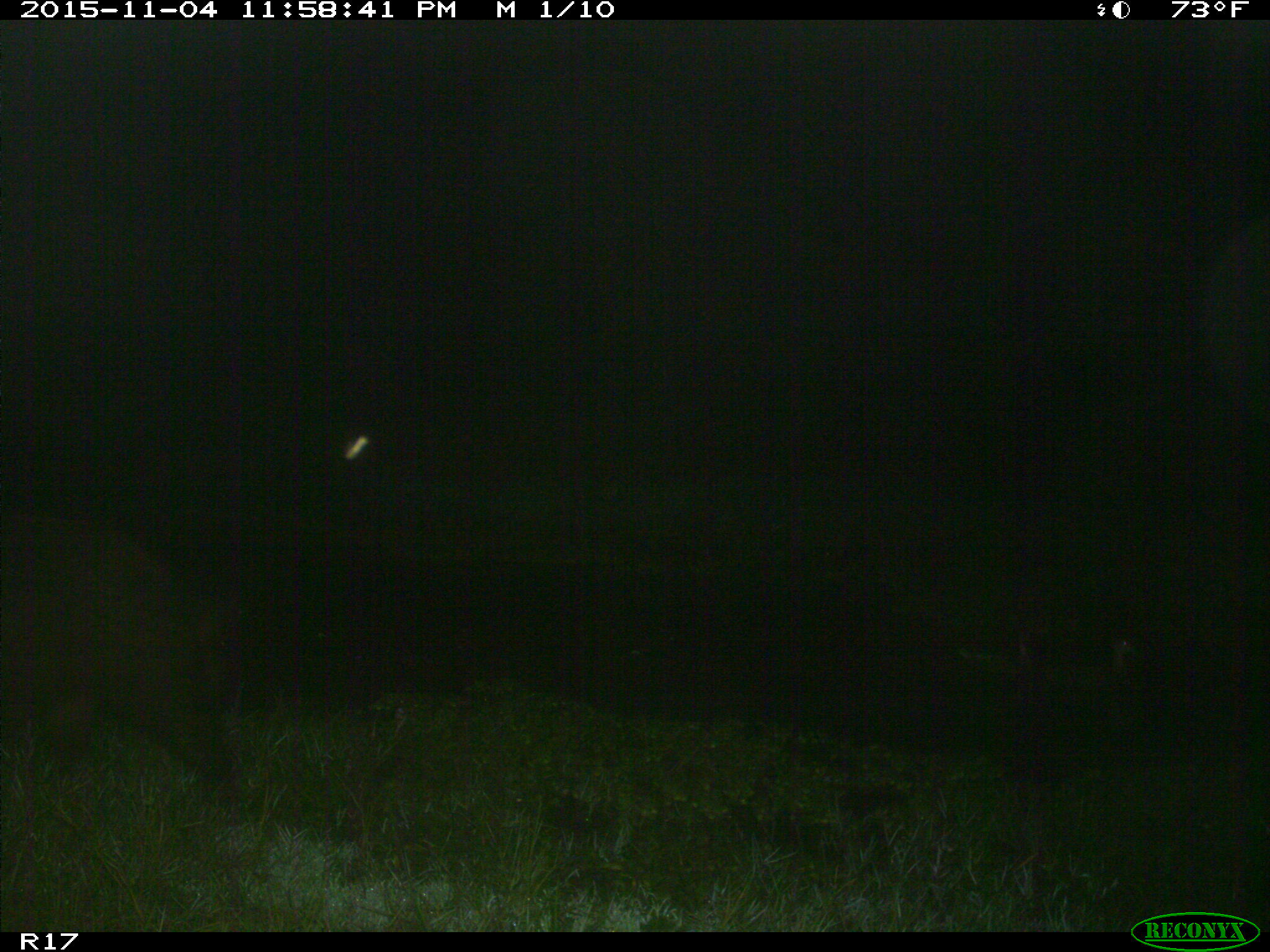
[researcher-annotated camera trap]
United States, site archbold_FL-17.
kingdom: Animalia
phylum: Chordata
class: Mammalia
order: Artiodactyla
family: Suidae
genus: Sus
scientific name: Sus scrofa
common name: wild boar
Sus scrofa (wild boar).